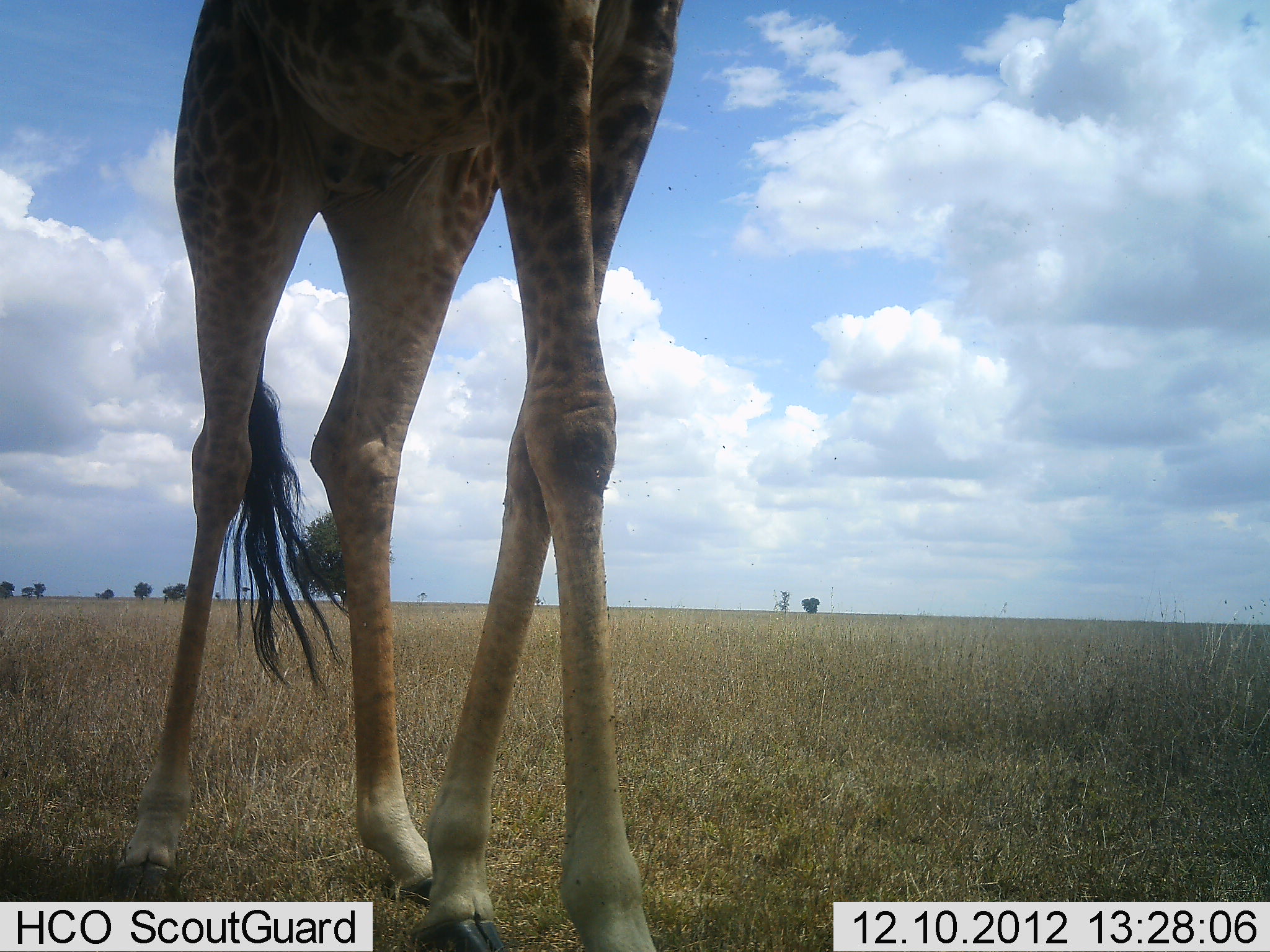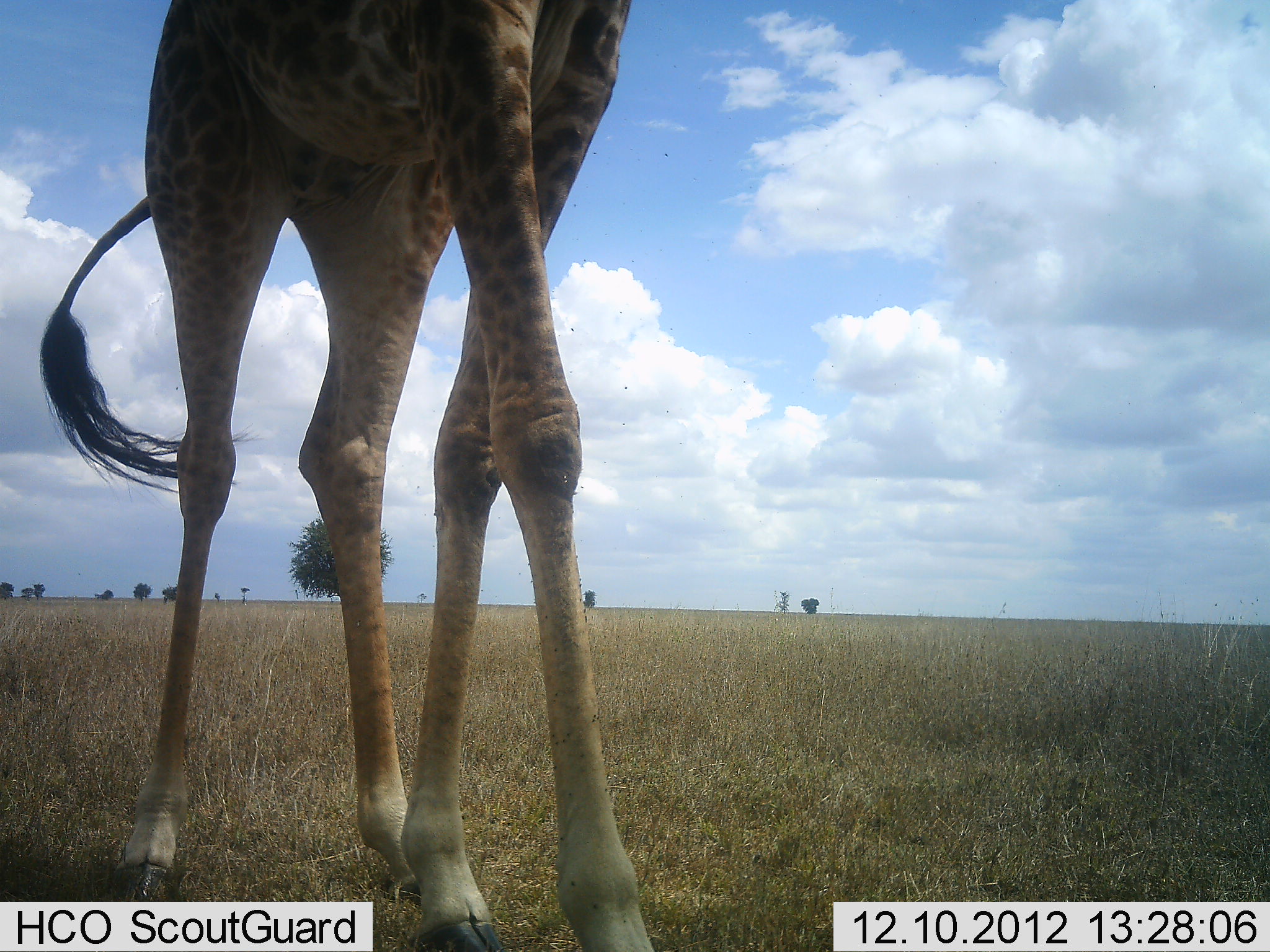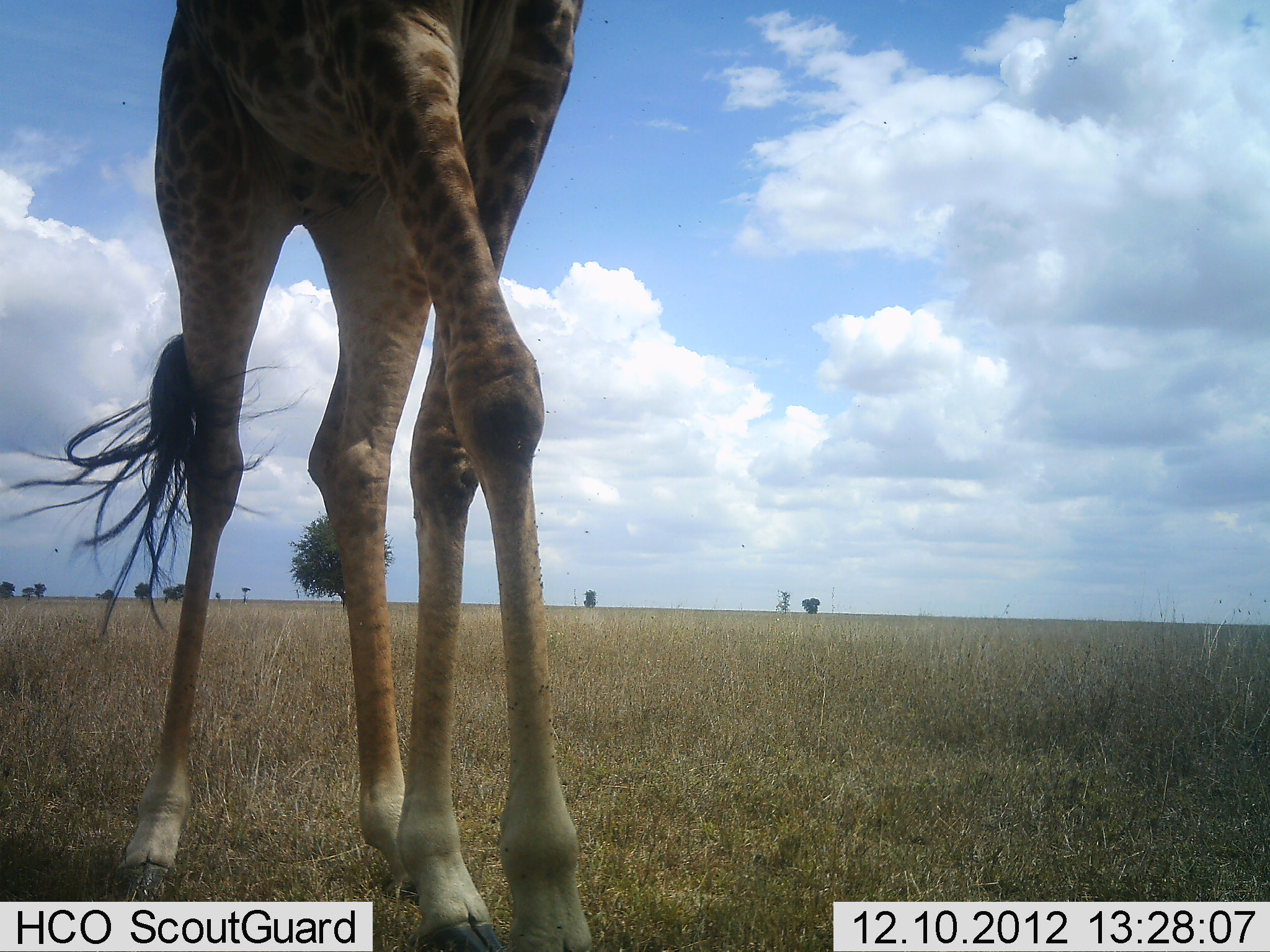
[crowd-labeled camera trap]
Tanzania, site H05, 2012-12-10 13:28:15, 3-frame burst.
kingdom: Animalia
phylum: Chordata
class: Mammalia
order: Artiodactyla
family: Giraffidae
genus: Giraffa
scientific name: Giraffa camelopardalis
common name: giraffe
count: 1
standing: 40%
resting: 0%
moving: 60%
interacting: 0%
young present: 0%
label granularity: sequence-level